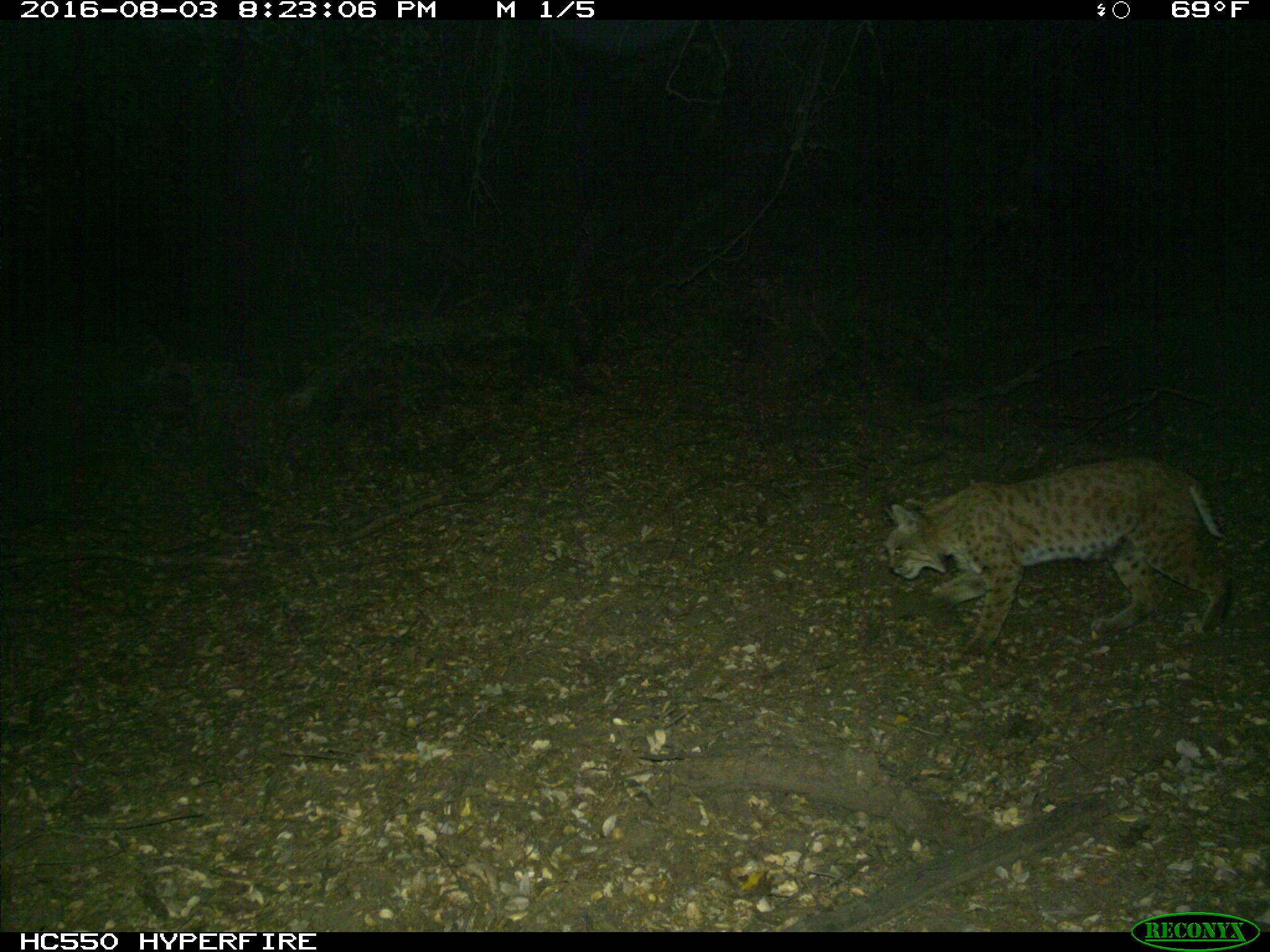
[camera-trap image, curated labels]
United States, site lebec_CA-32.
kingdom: Animalia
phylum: Chordata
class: Mammalia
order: Carnivora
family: Felidae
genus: Lynx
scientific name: Lynx rufus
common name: bobcat